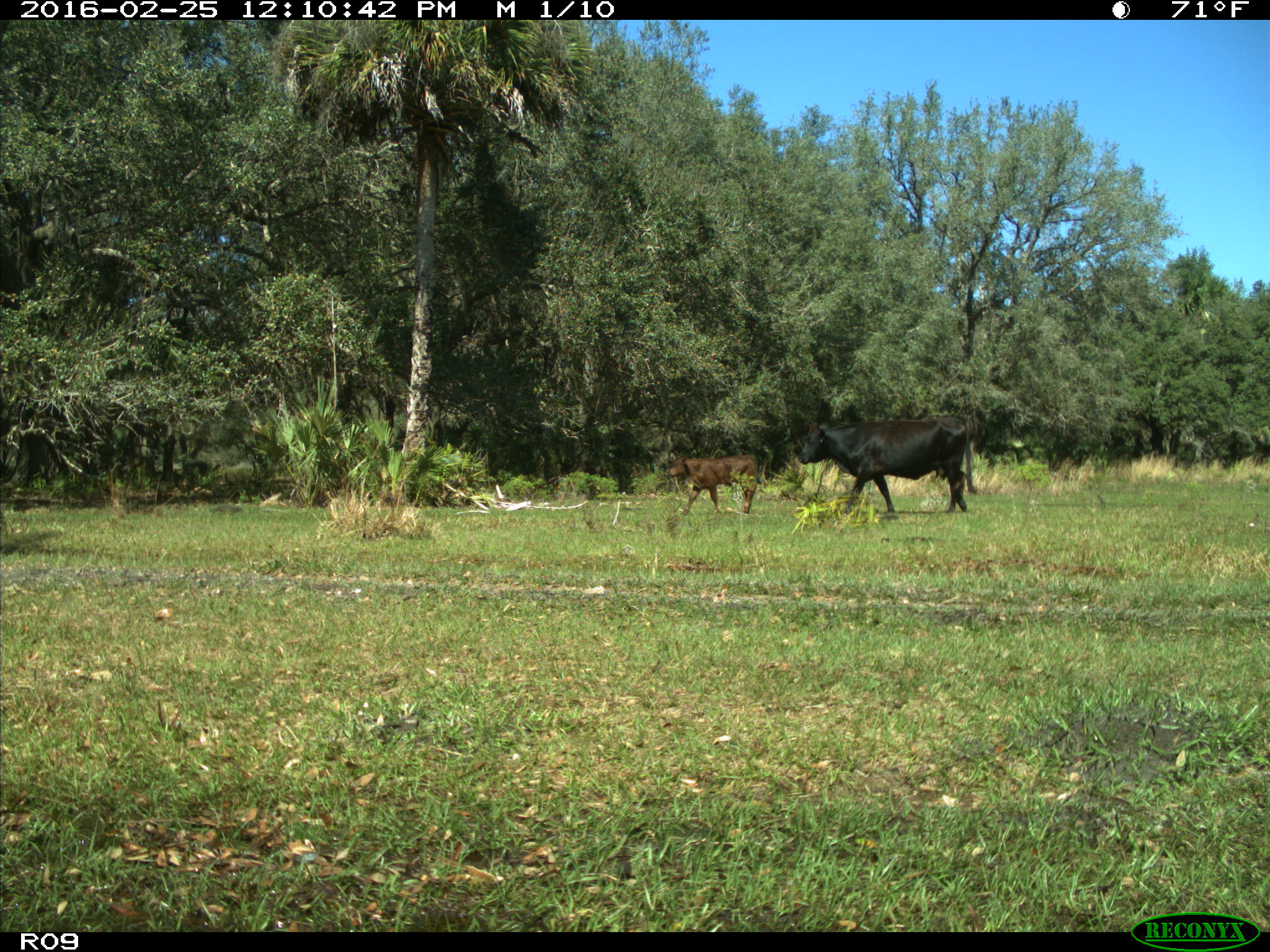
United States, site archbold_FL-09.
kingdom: Animalia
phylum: Chordata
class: Mammalia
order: Artiodactyla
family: Bovidae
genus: Bos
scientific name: Bos taurus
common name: domestic cow